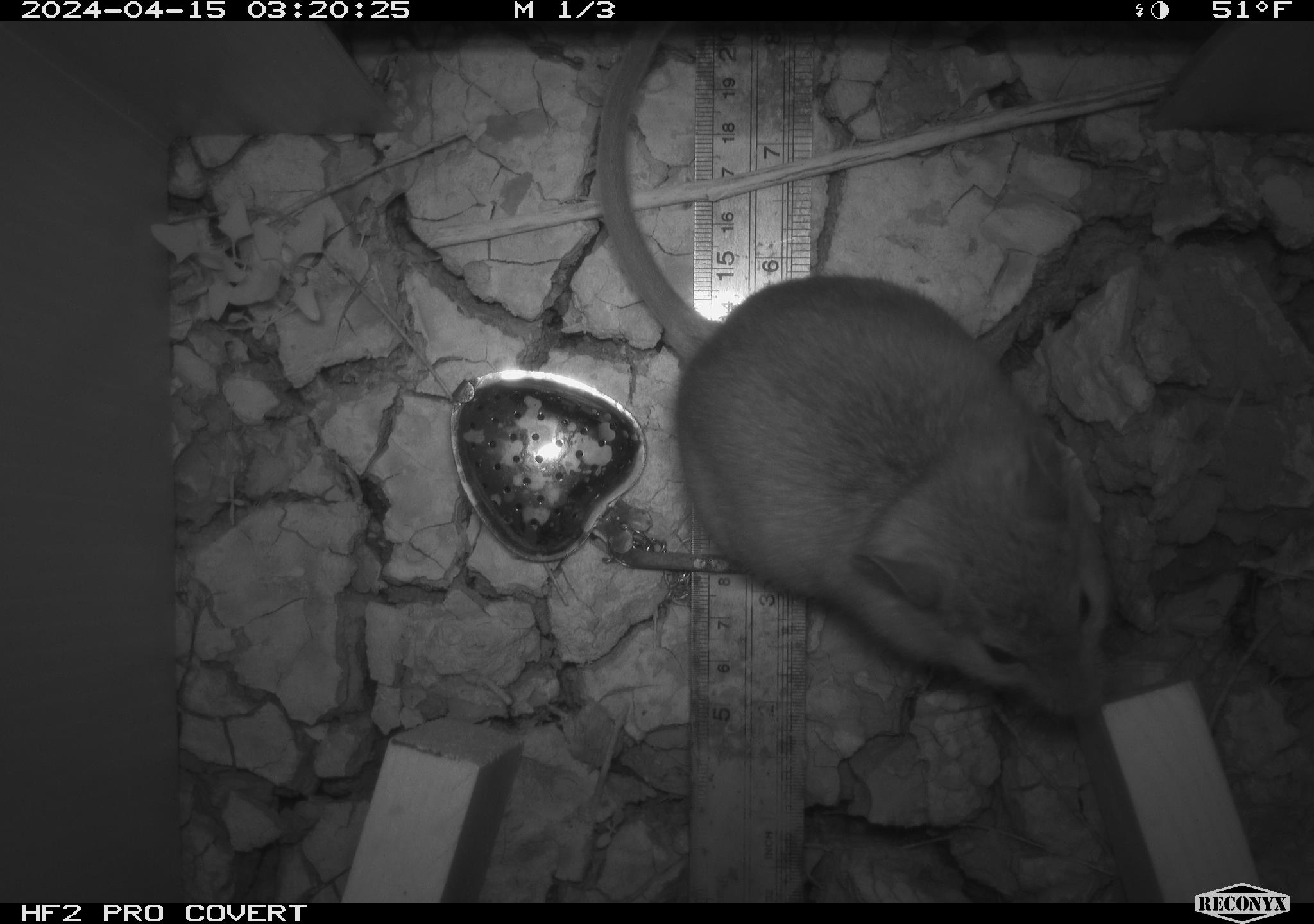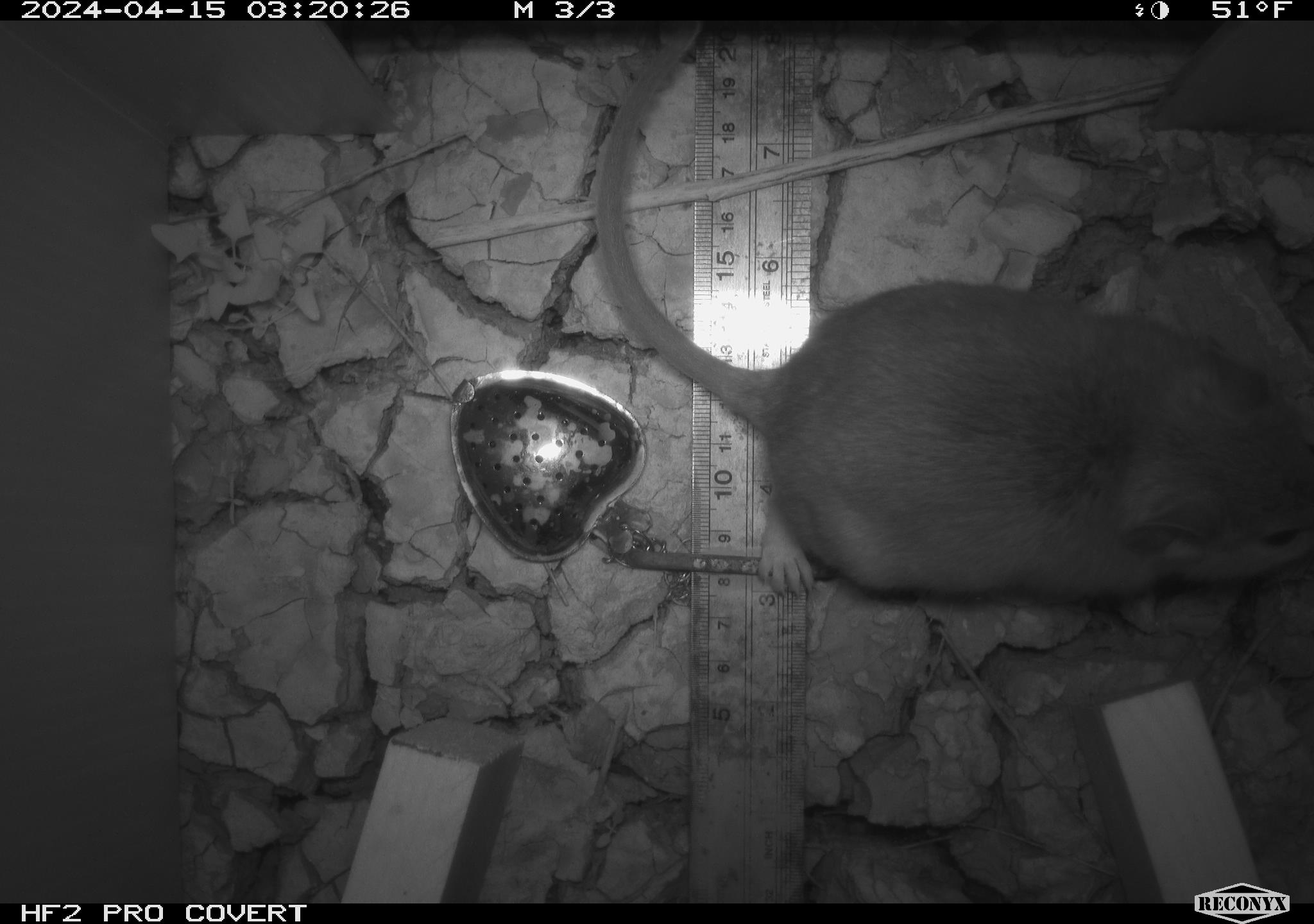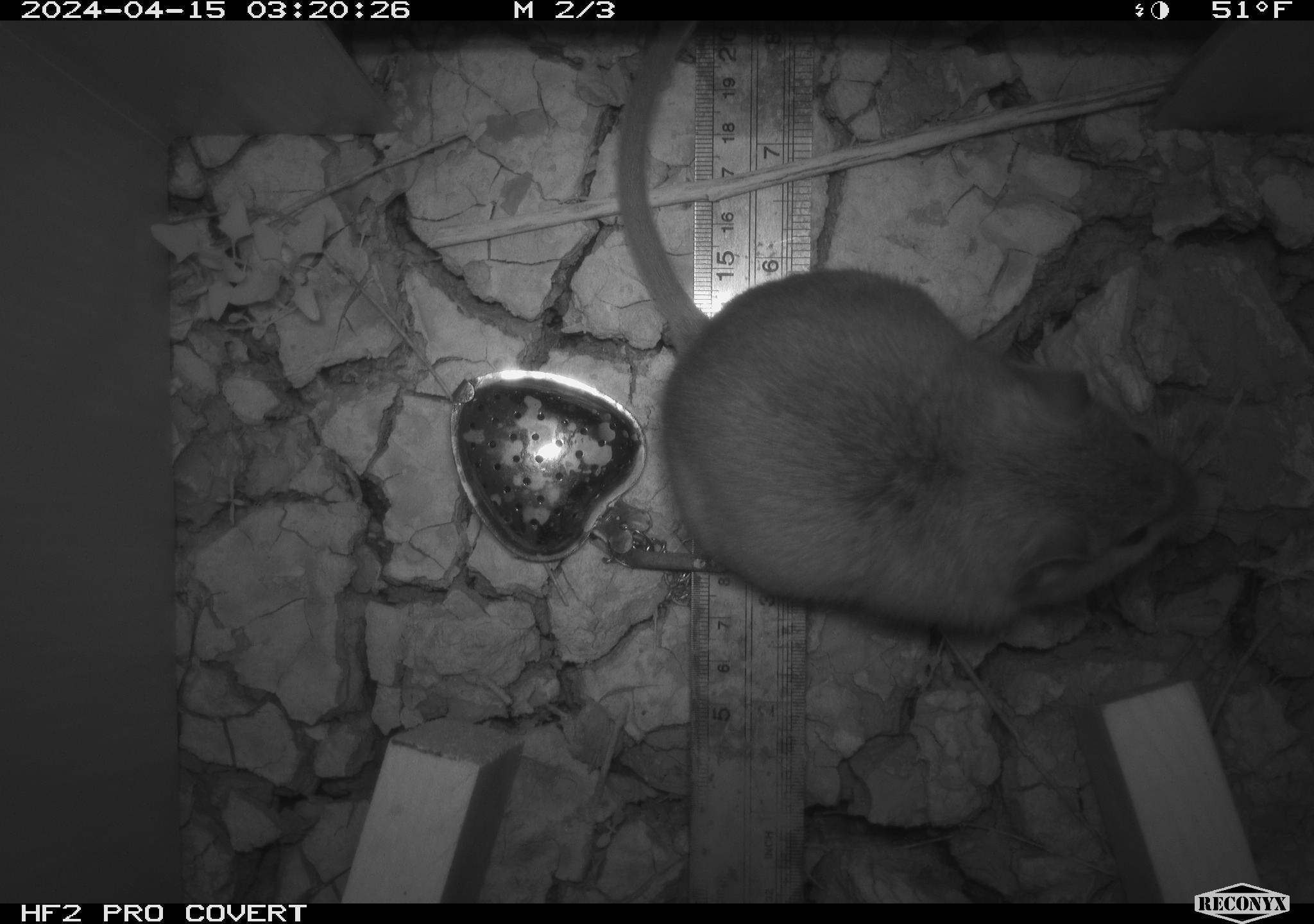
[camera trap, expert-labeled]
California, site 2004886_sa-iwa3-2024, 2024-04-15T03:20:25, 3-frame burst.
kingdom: Animalia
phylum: Chordata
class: Mammalia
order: Rodentia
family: Cricetidae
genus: Neotoma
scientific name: Neotoma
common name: pack rat or woodrat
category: neotoma species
Neotoma species (pack rat or woodrat) (Neotoma).